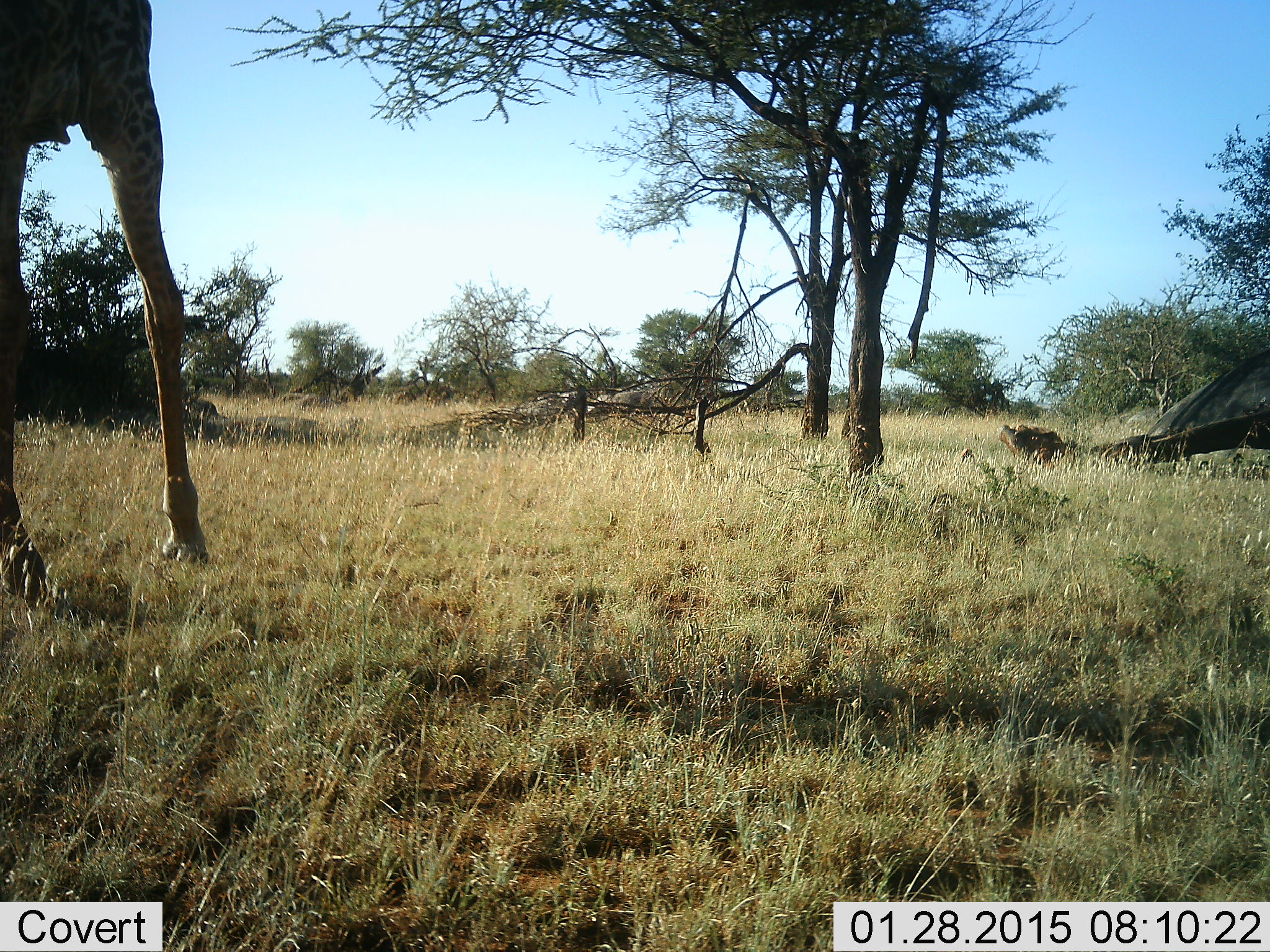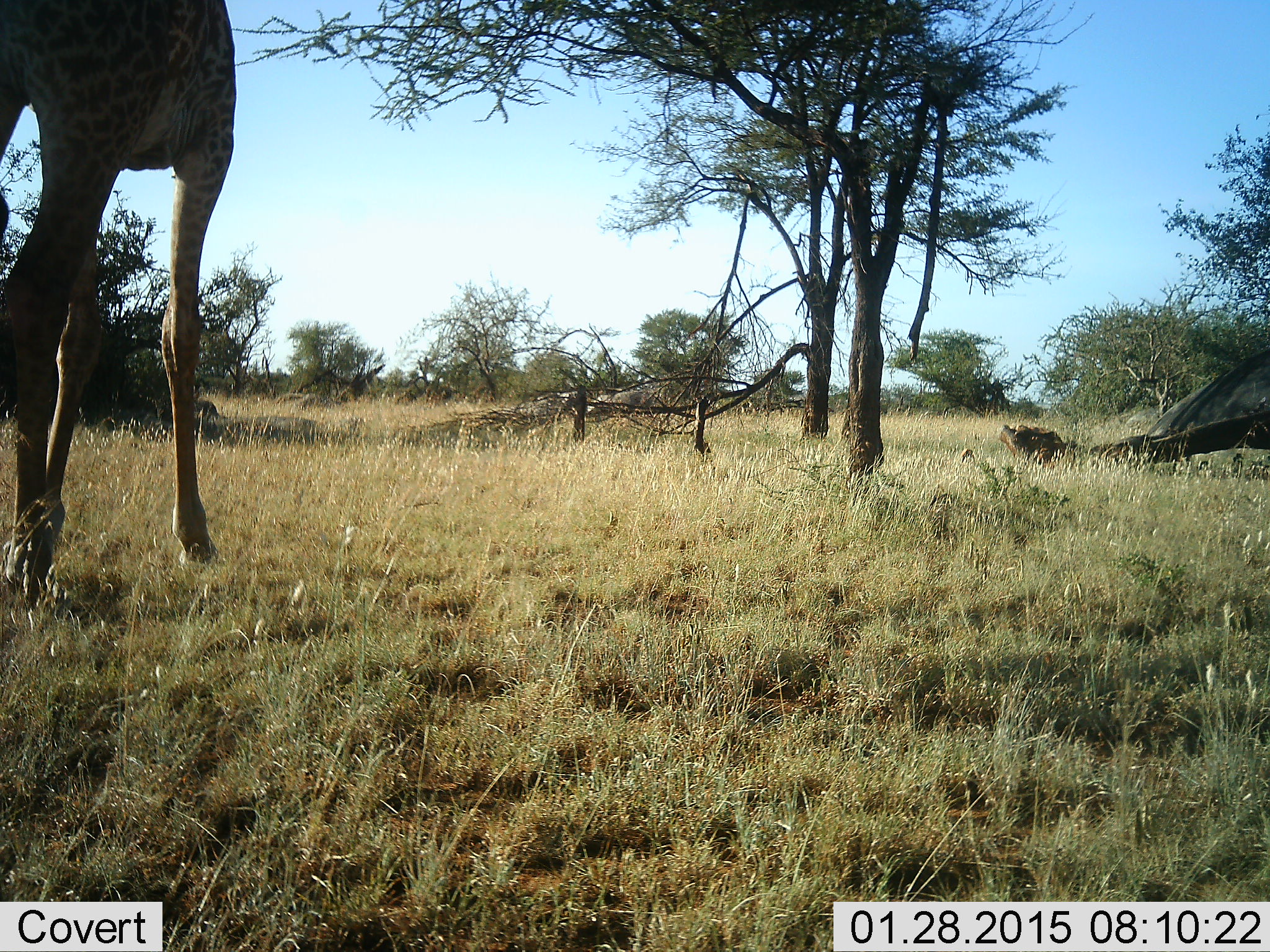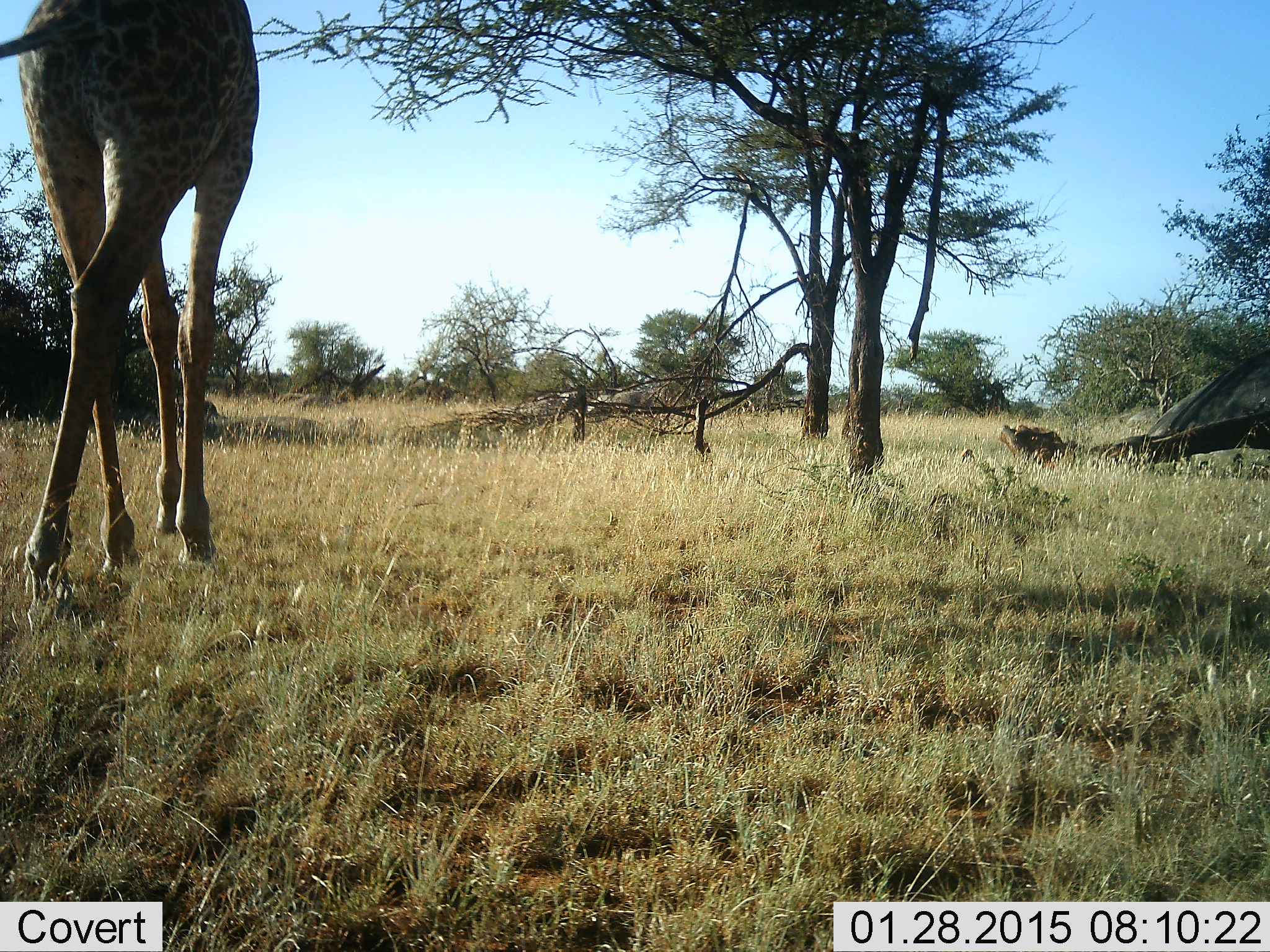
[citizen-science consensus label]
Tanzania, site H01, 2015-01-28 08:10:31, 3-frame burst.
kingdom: Animalia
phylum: Chordata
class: Mammalia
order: Artiodactyla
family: Giraffidae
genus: Giraffa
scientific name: Giraffa camelopardalis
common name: giraffe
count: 1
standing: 18%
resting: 0%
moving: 82%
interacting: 0%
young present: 0%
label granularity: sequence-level